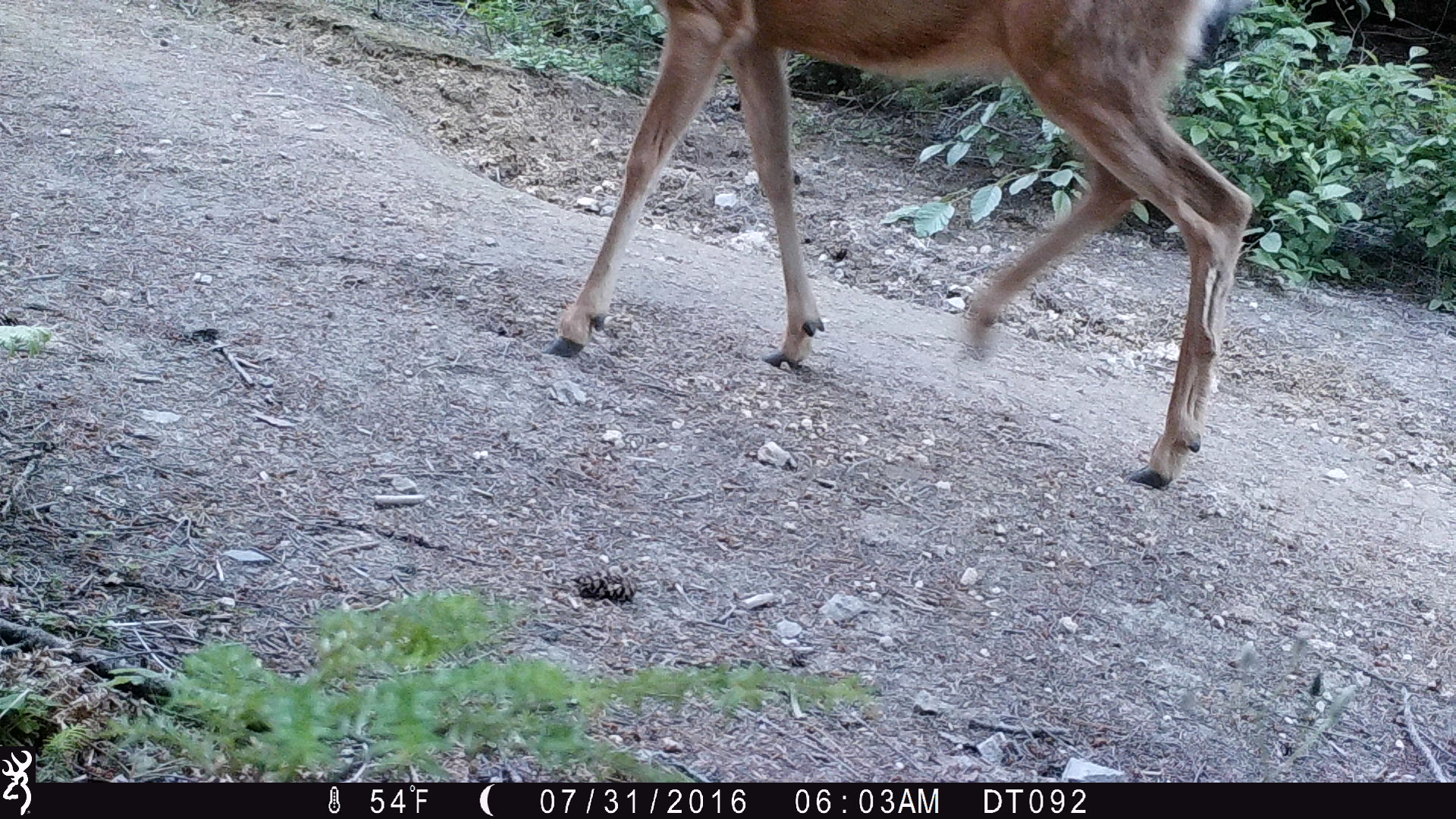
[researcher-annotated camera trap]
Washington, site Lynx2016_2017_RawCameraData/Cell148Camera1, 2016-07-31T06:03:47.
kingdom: Animalia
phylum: Chordata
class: Mammalia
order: Artiodactyla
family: Cervidae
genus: Odocoileus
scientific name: Odocoileus hemionus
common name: mule deer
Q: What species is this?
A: Odocoileus hemionus (mule deer).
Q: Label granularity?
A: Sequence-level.